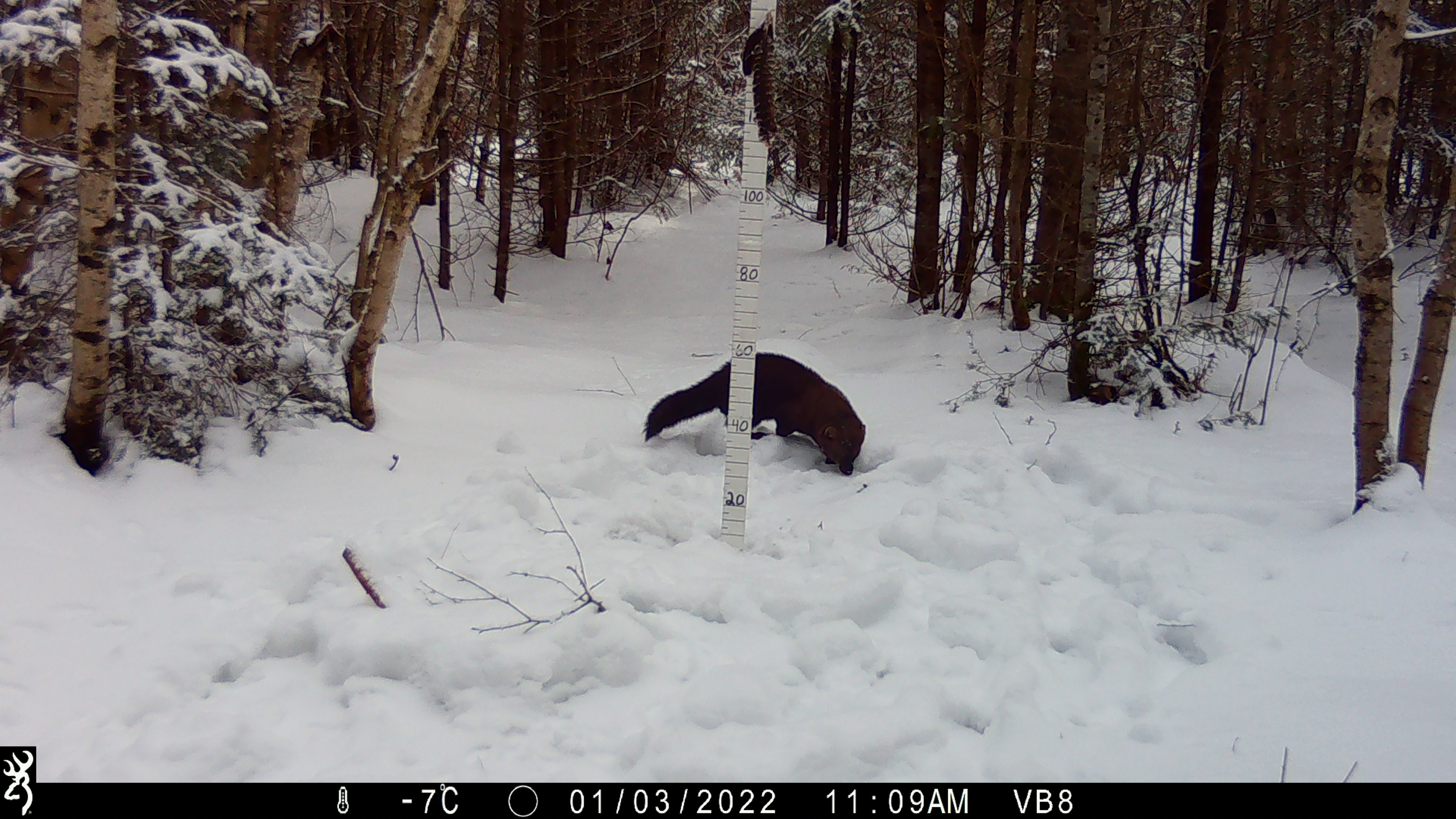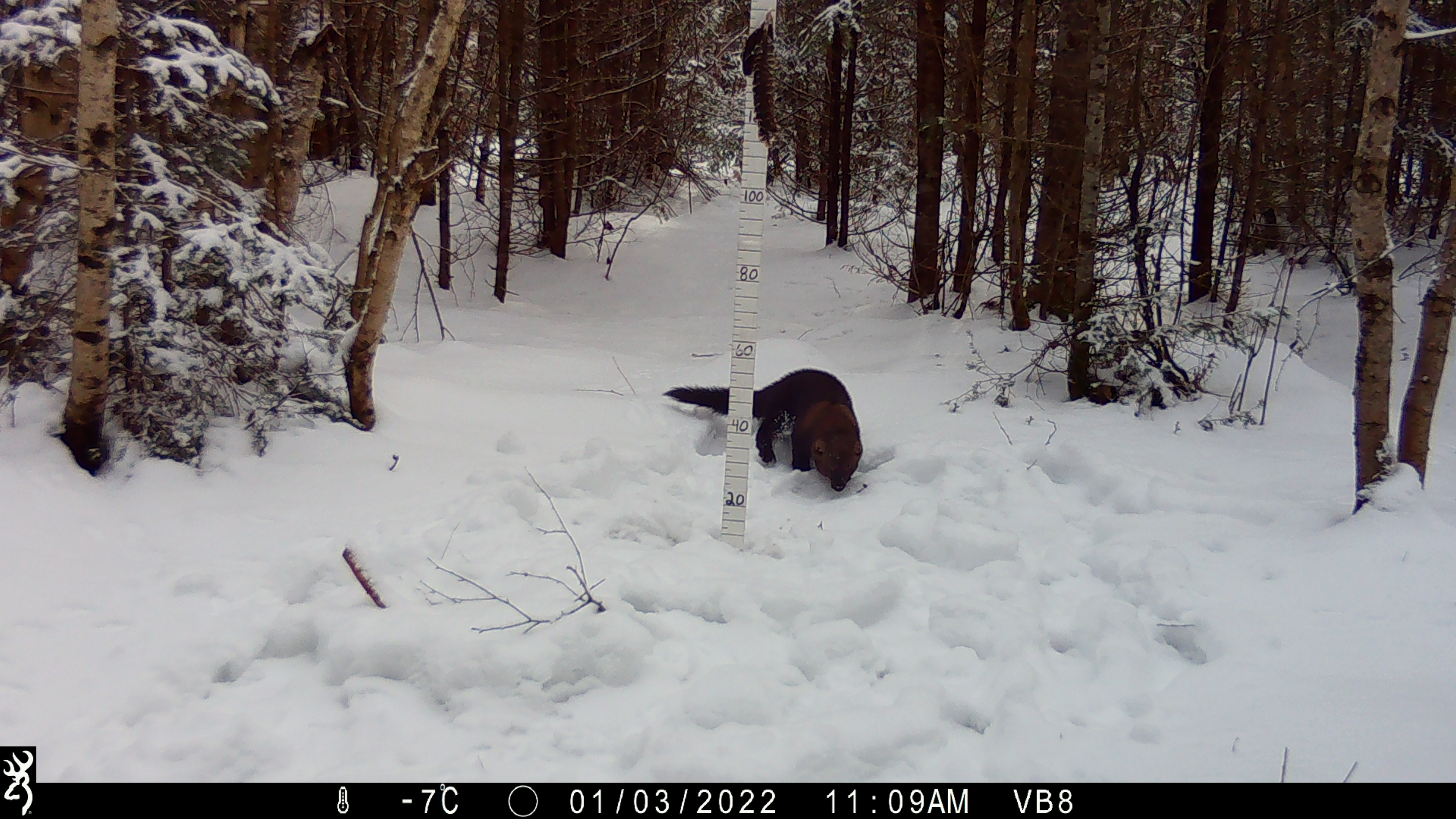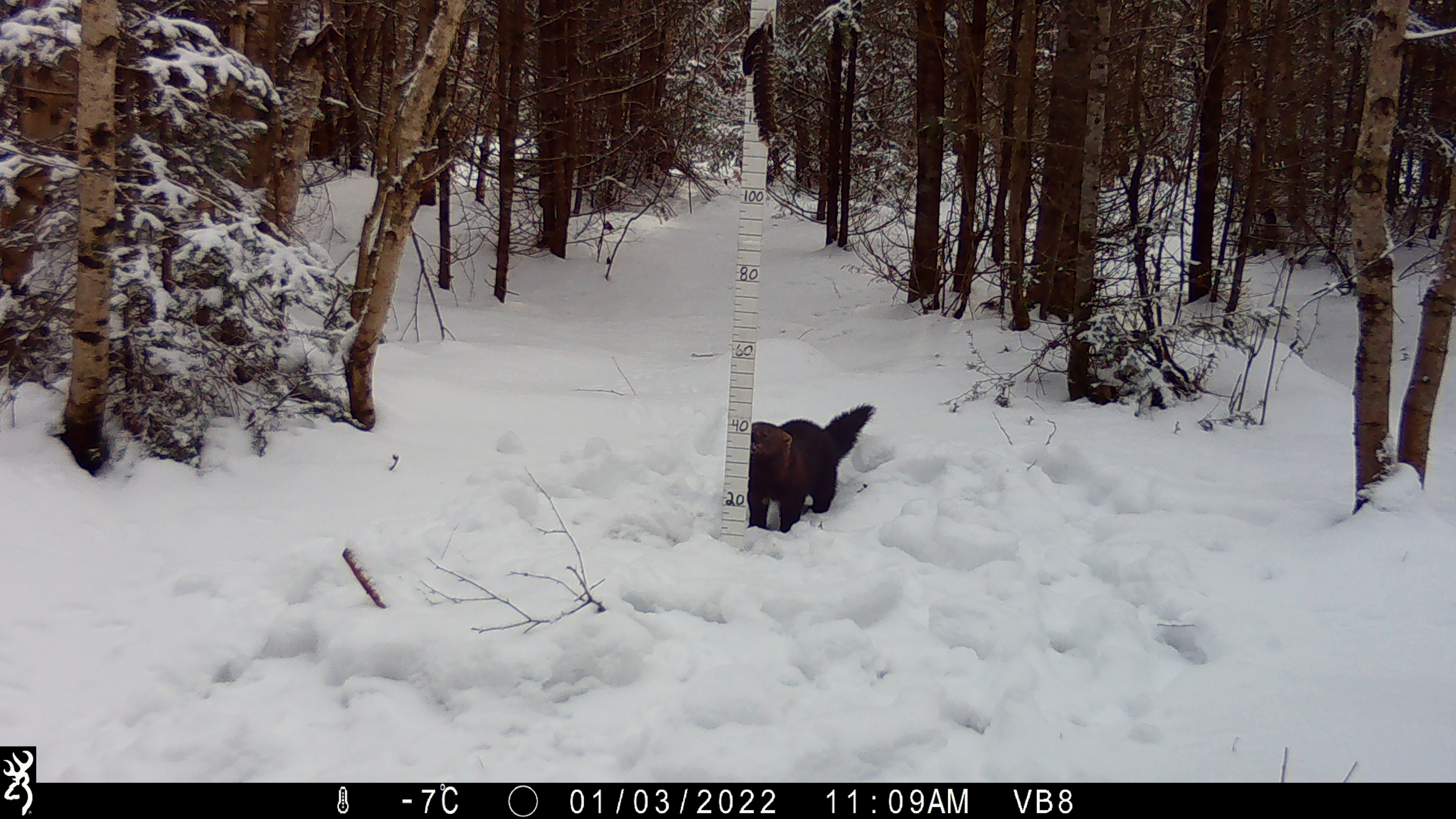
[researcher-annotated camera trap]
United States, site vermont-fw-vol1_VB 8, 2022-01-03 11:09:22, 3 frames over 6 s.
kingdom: Animalia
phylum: Chordata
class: Mammalia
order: Carnivora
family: Mustelidae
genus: Pekania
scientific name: Pekania pennanti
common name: fisher